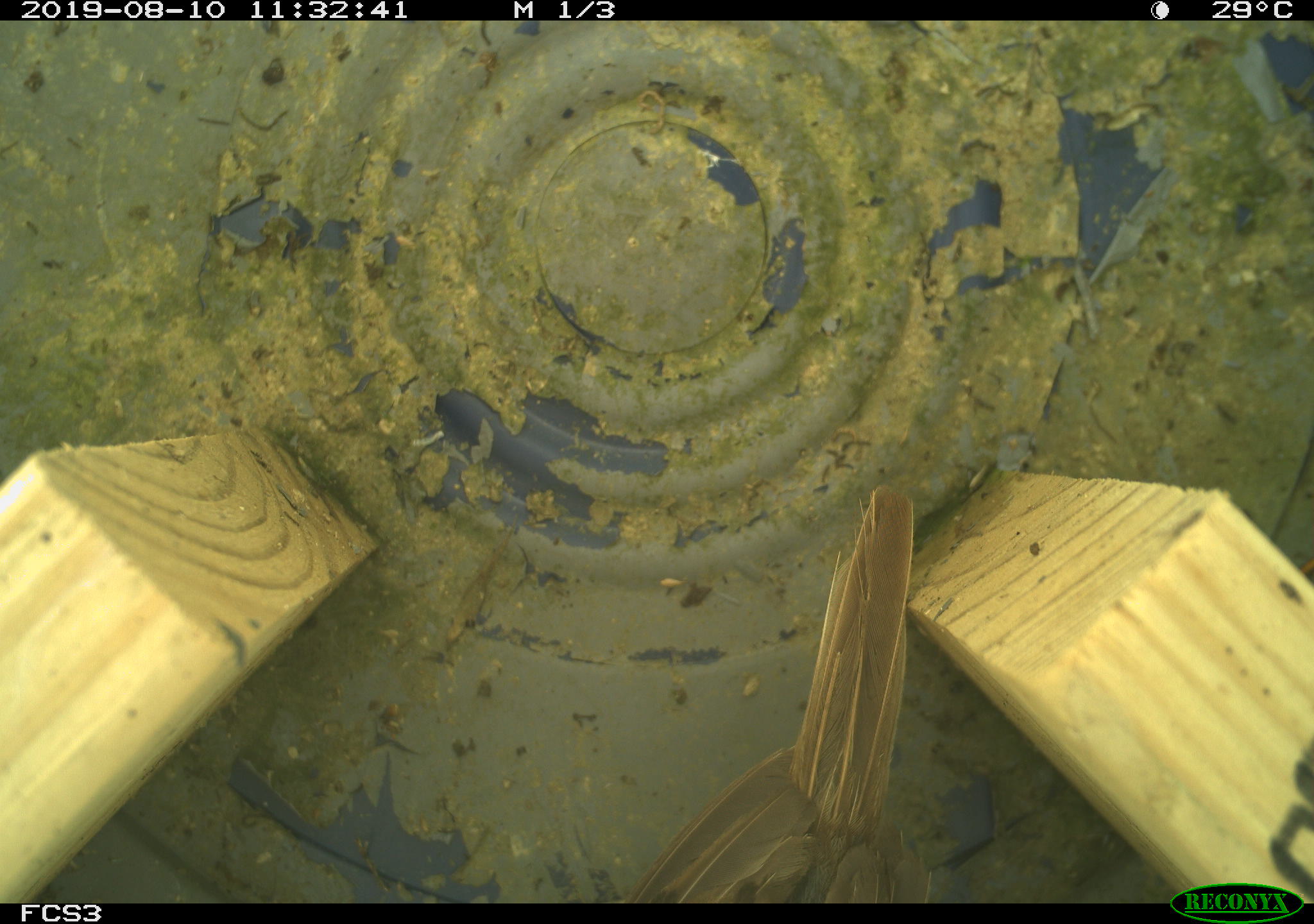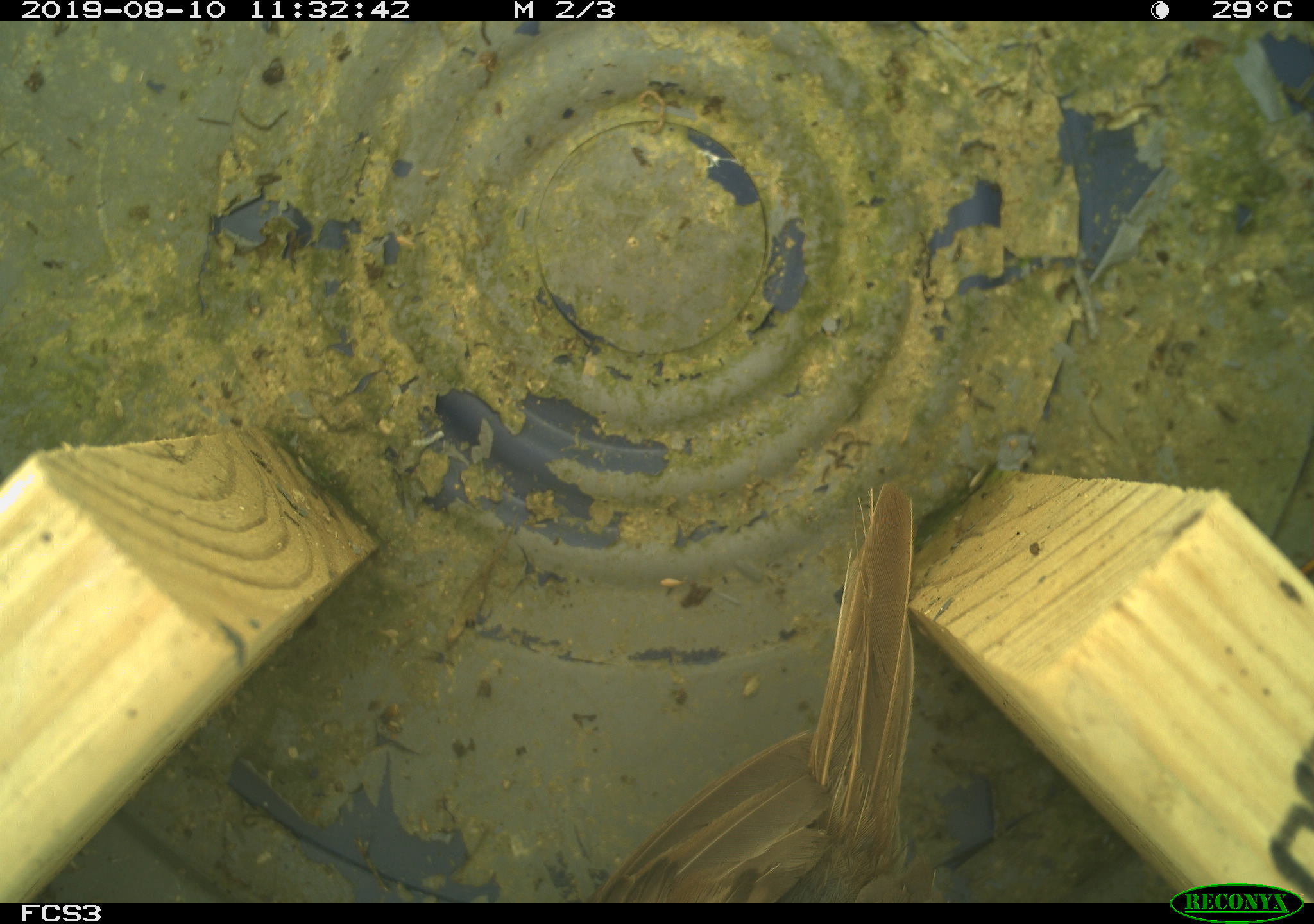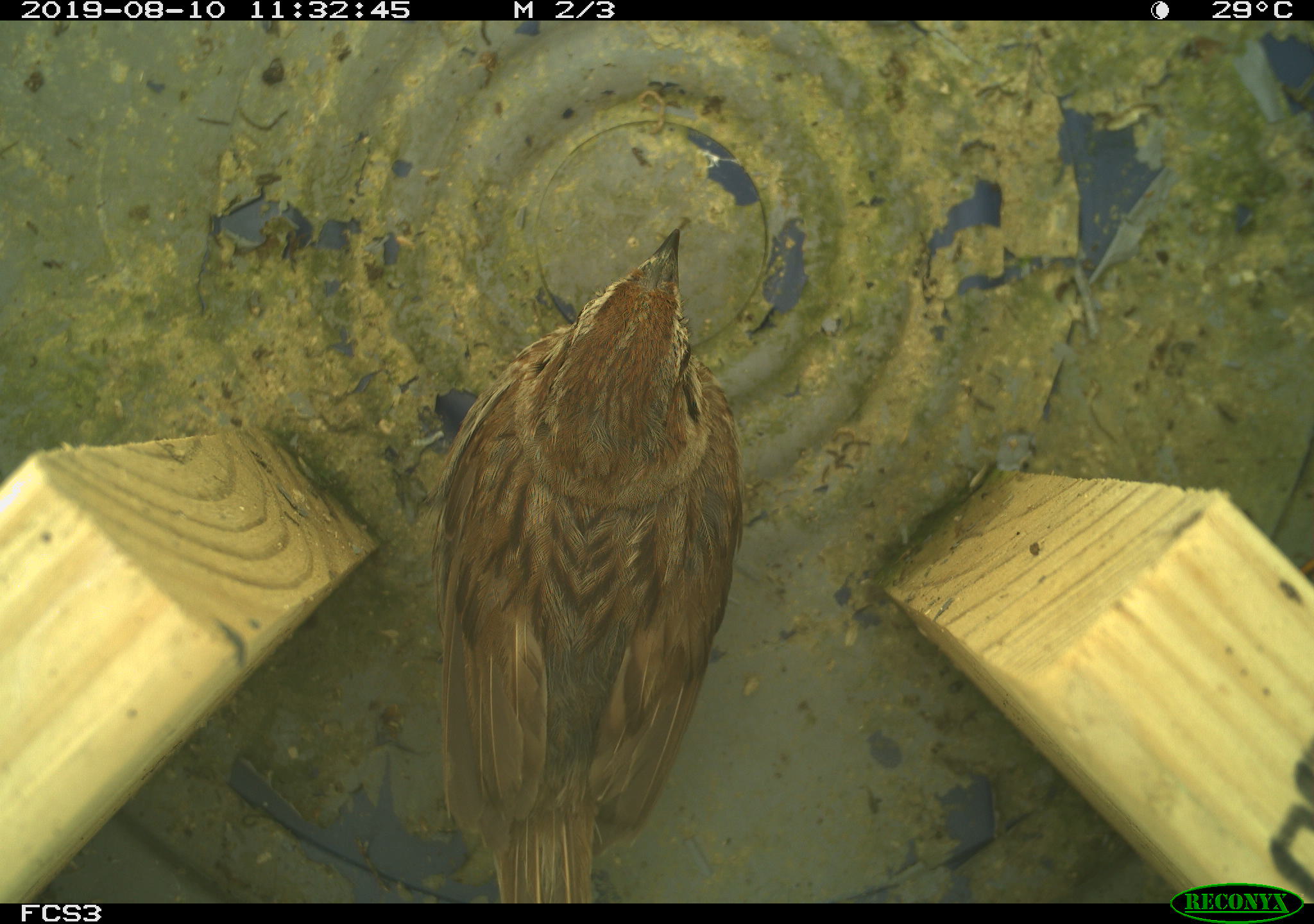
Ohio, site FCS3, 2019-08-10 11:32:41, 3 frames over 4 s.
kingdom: Animalia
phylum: Chordata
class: Aves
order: Passeriformes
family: Passerellidae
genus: Melospiza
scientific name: Melospiza melodia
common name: song sparrow